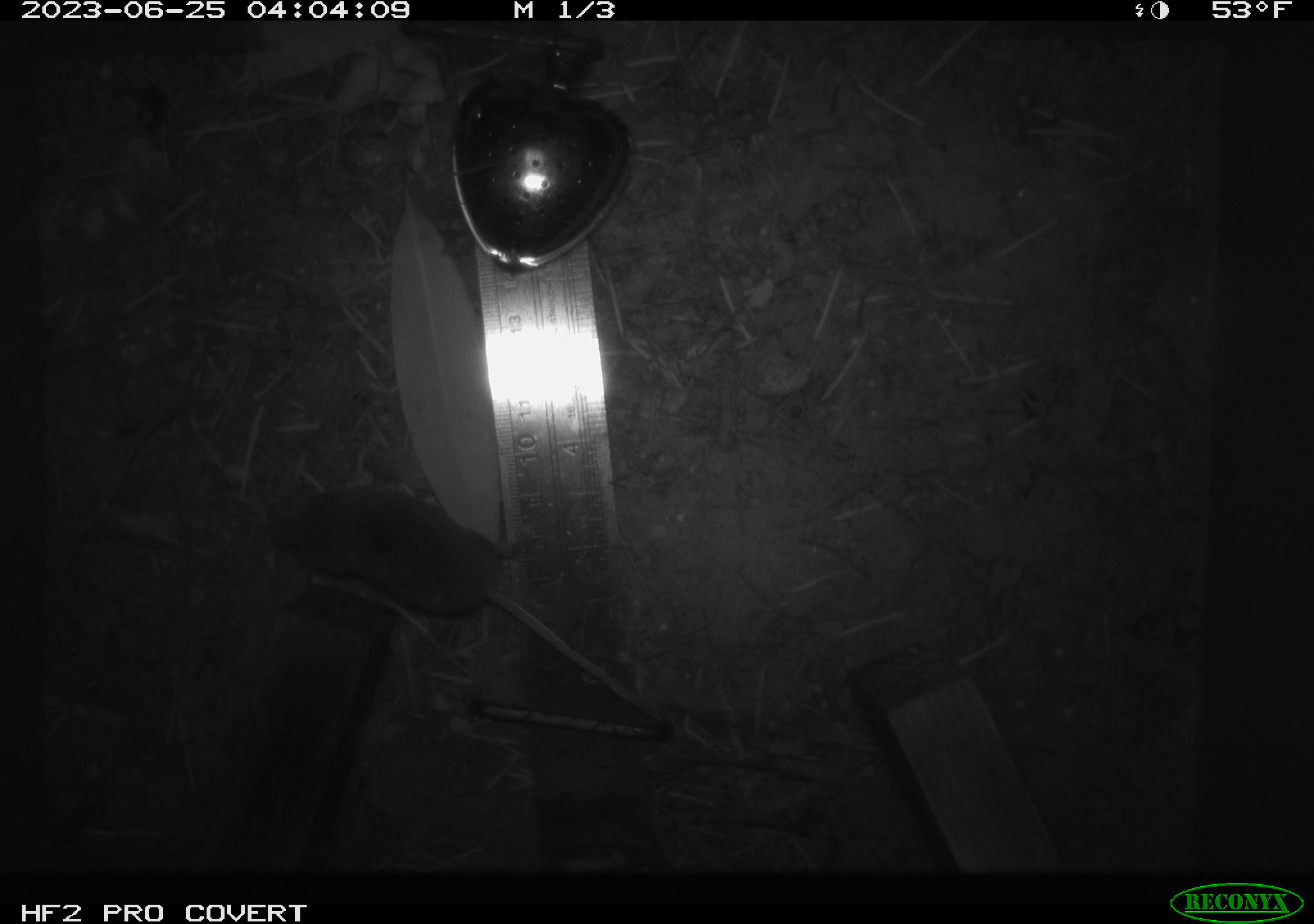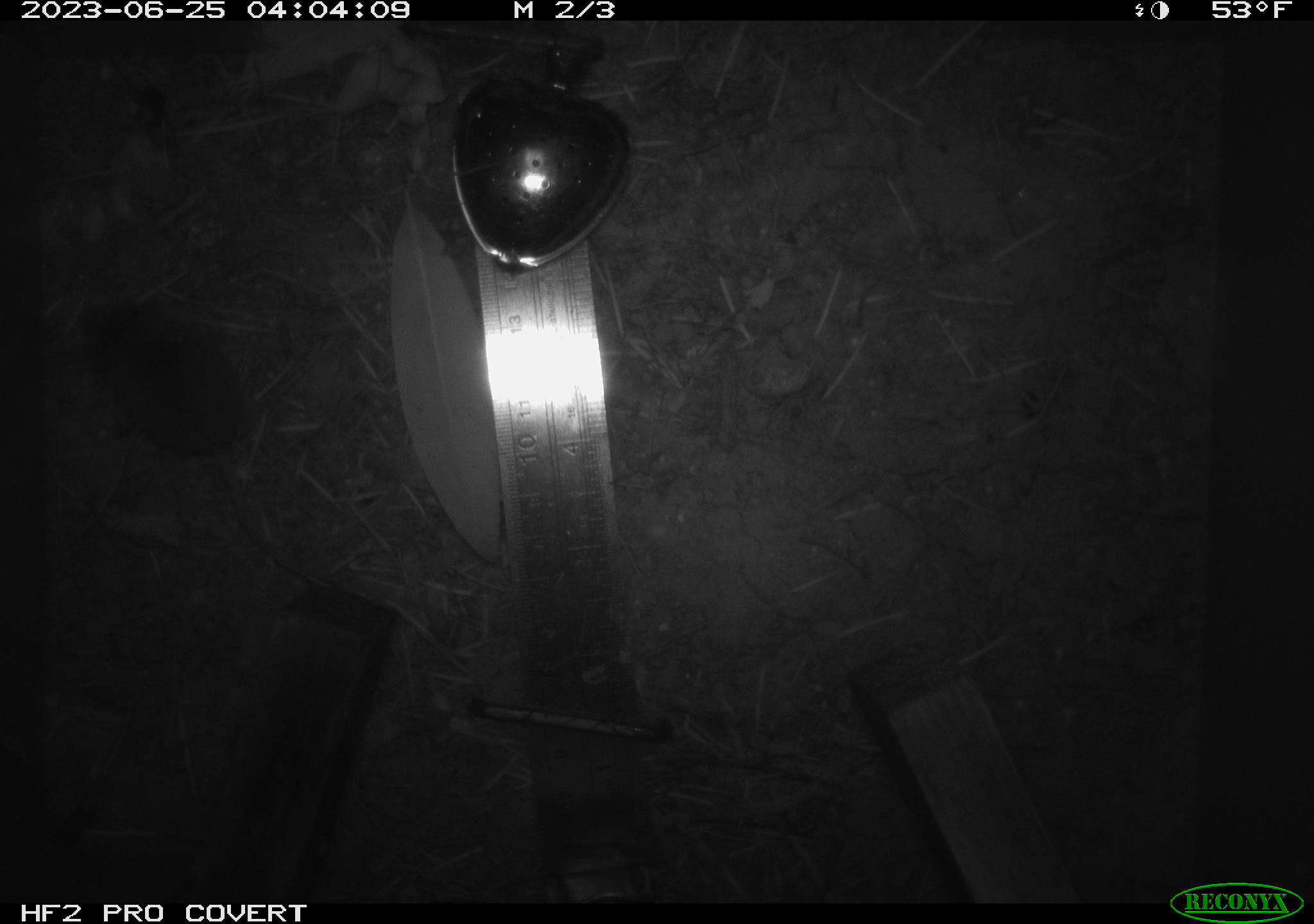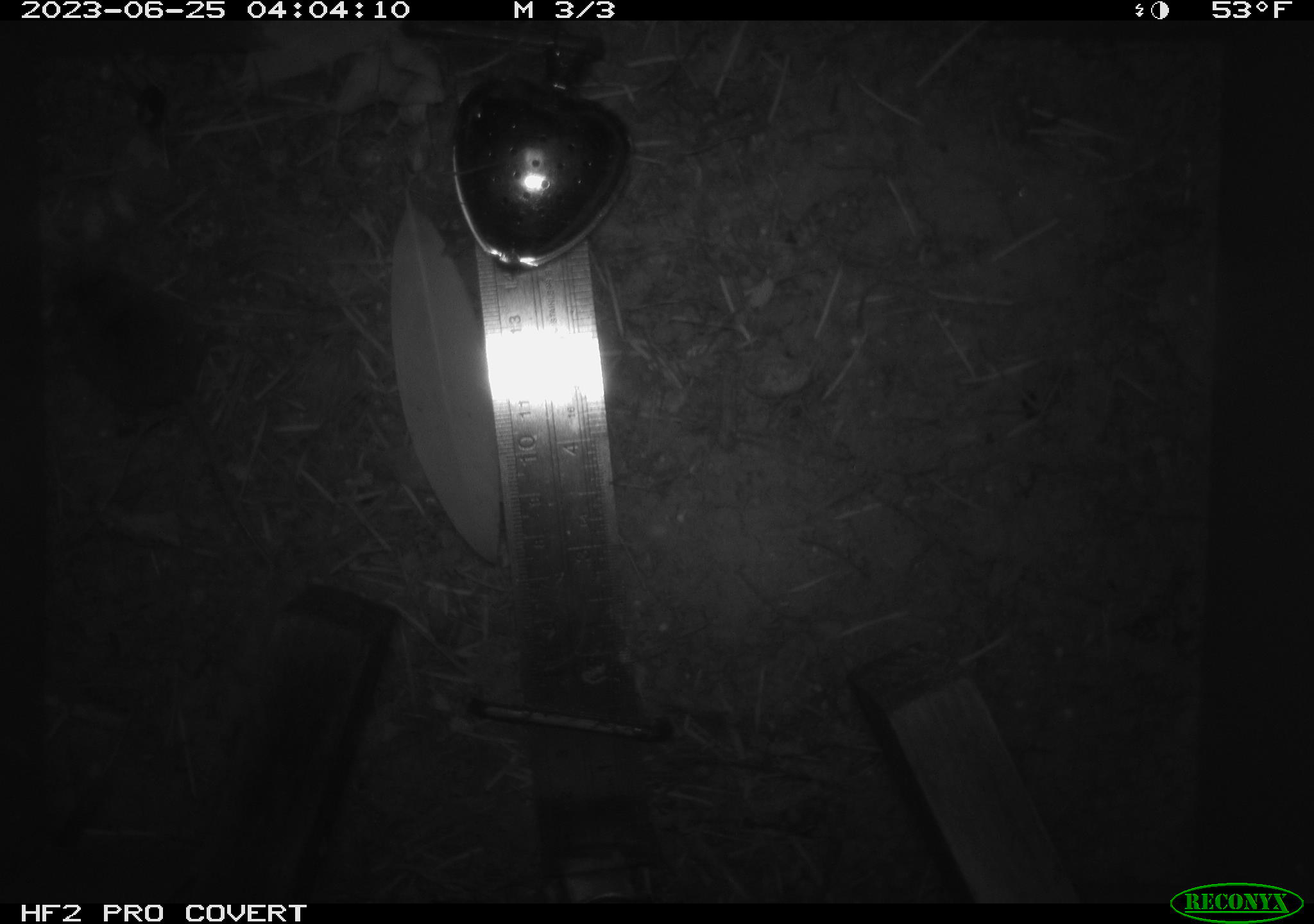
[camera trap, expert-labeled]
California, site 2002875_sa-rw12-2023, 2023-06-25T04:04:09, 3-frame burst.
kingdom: Animalia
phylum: Chordata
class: Mammalia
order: Eulipotyphla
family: Soricidae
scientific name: Soricidae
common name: shrews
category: soricidae family